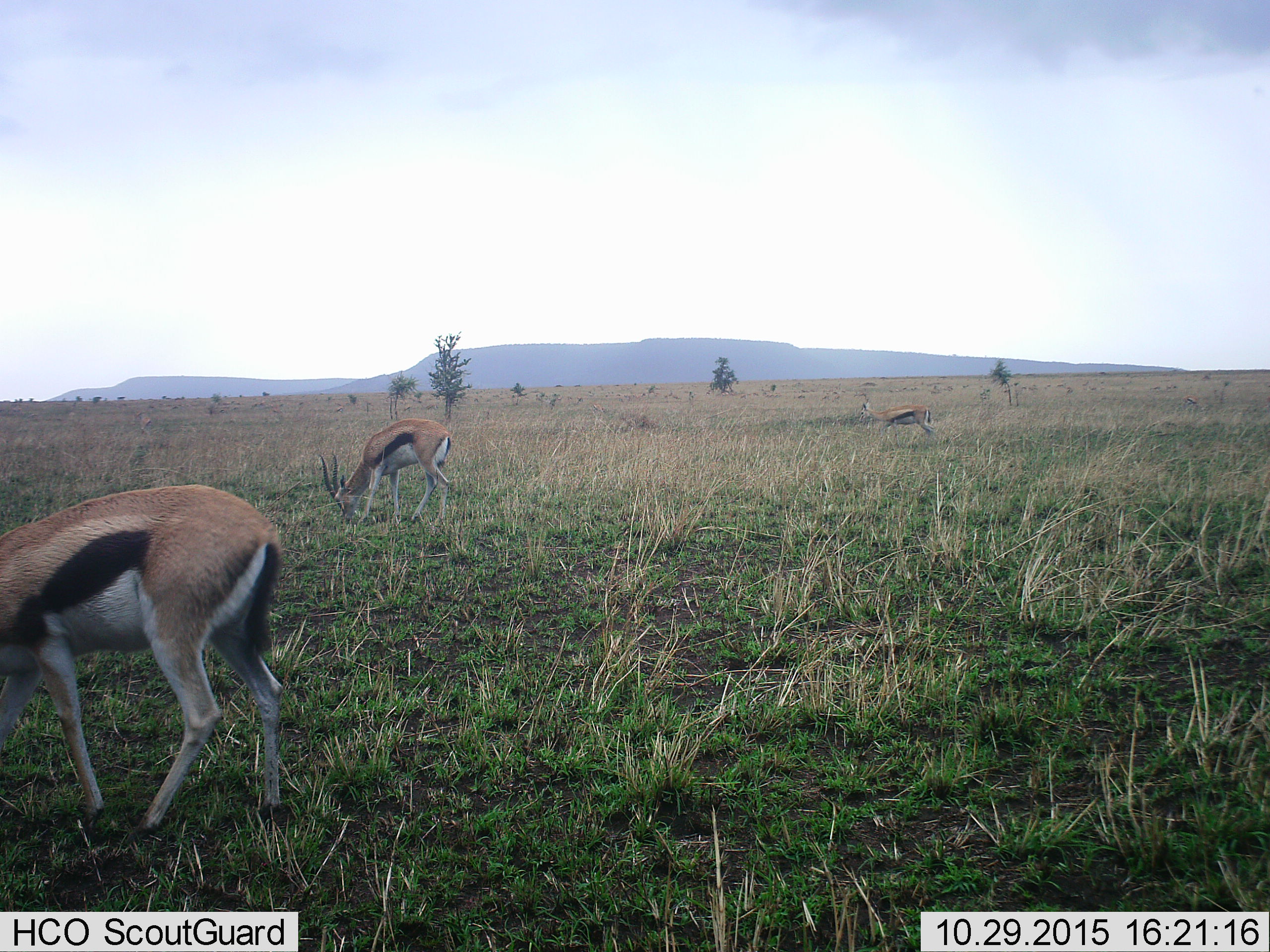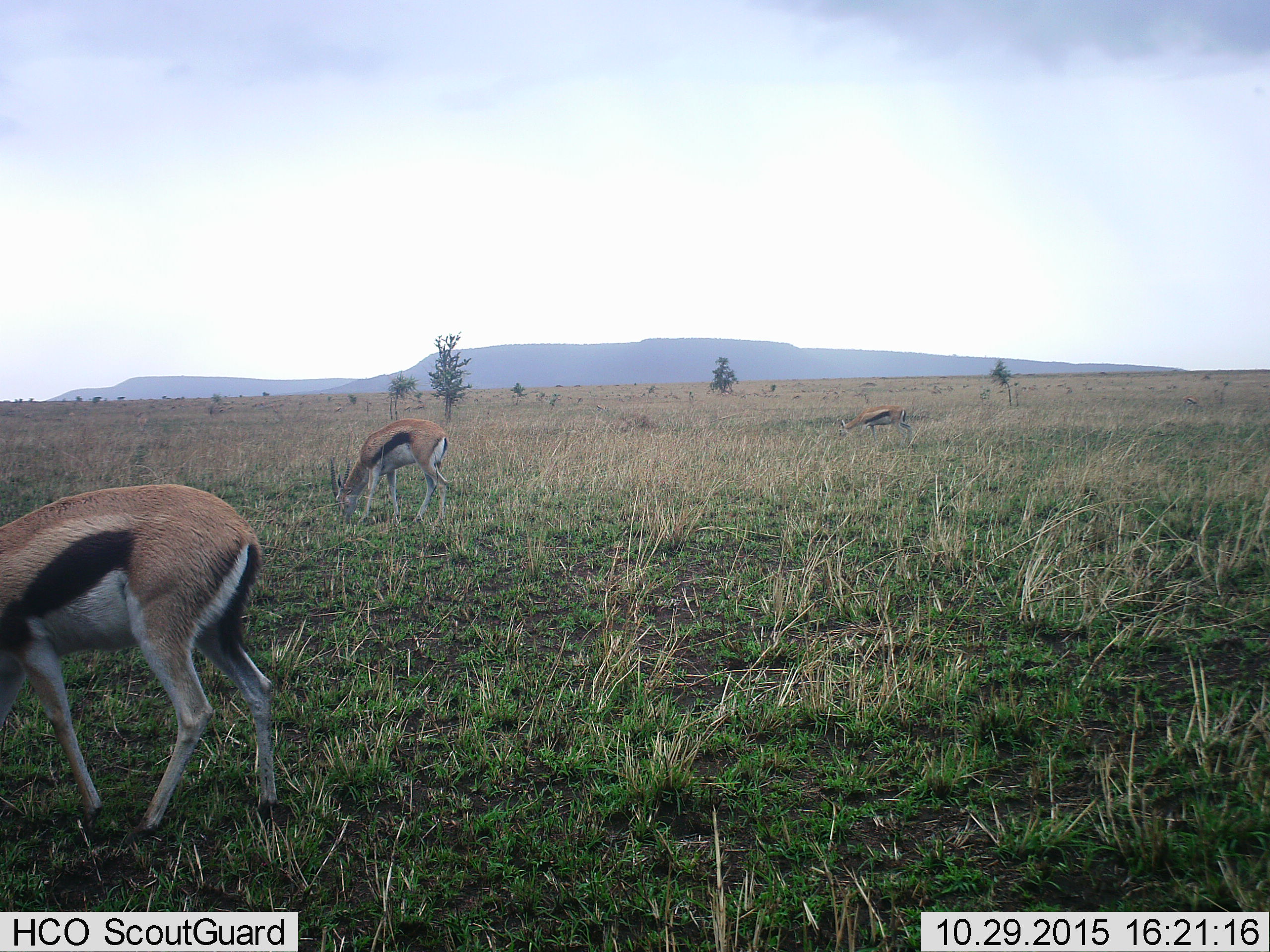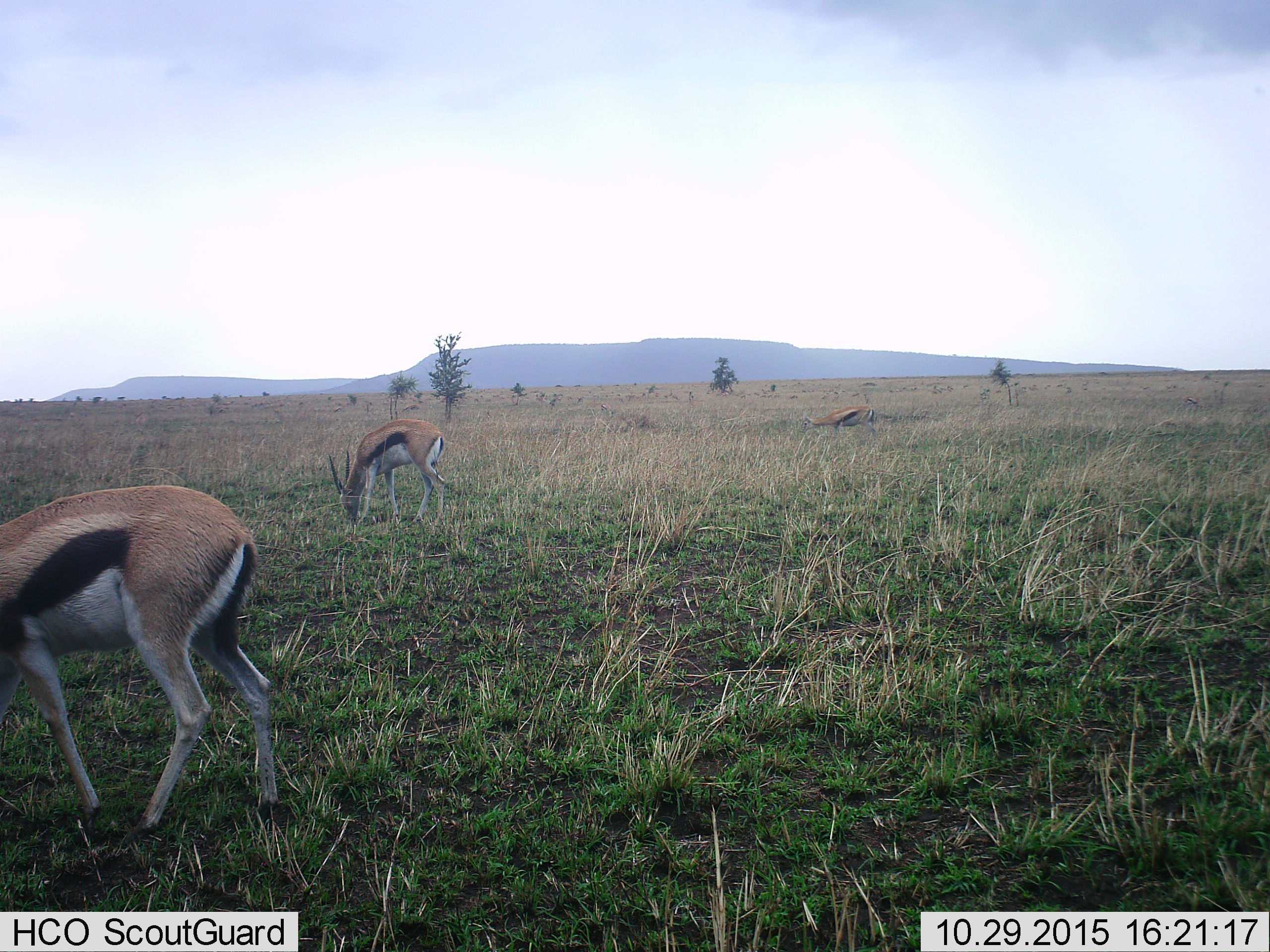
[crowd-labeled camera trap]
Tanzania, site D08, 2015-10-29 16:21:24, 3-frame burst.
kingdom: Animalia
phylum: Chordata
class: Mammalia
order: Artiodactyla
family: Bovidae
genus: Eudorcas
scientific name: Eudorcas thomsonii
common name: thomson's gazelle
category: gazellethomsons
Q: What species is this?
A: Gazellethomsons (thomson's gazelle) (Eudorcas thomsonii).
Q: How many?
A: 3.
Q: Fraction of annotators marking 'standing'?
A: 40%.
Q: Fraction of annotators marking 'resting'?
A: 0%.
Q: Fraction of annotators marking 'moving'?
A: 60%.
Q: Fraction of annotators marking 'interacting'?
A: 0%.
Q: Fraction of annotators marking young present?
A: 0%.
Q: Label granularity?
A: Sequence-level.